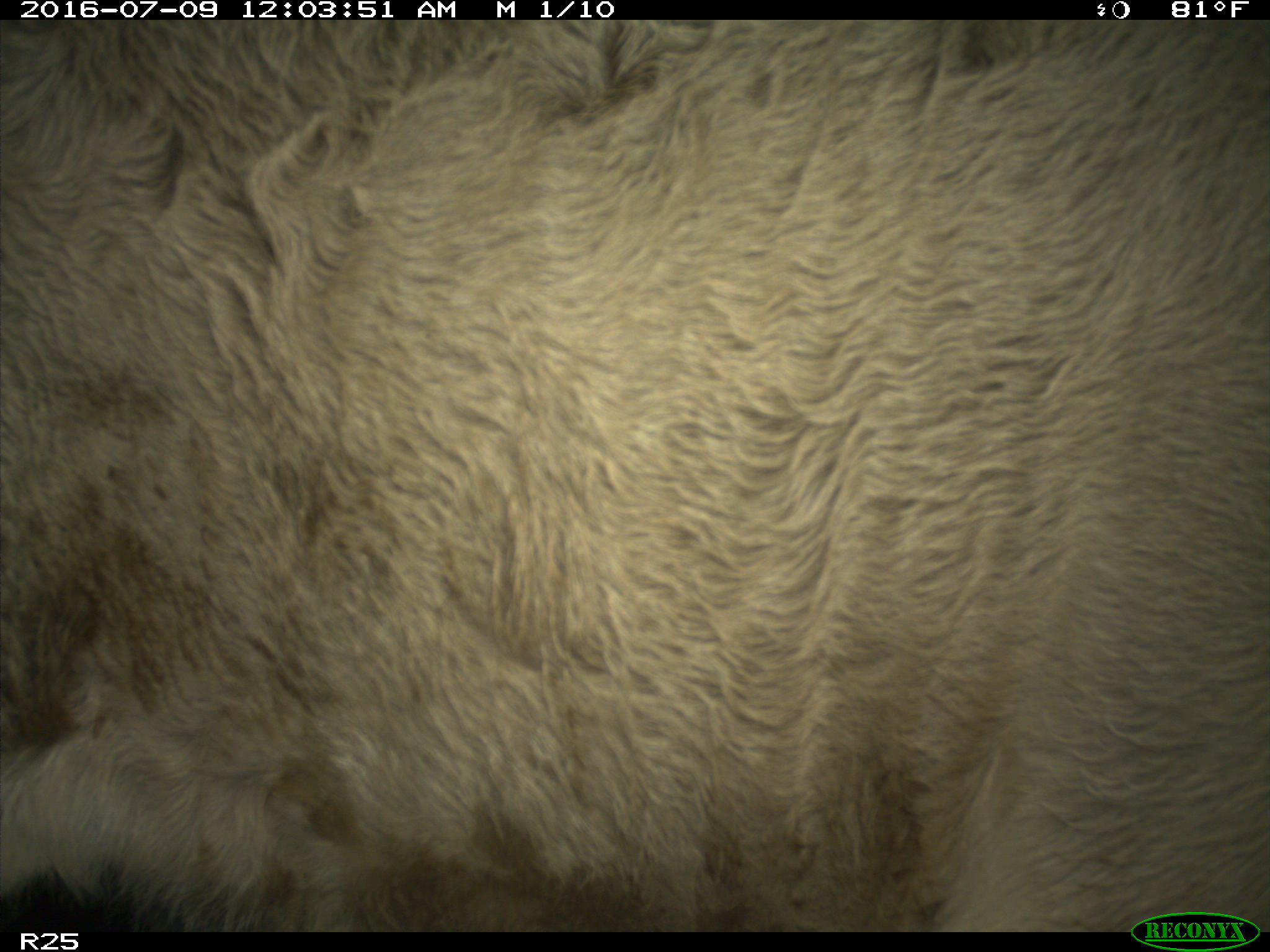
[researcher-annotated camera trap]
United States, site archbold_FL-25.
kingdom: Animalia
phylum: Chordata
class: Mammalia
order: Artiodactyla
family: Bovidae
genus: Bos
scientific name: Bos taurus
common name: domestic cow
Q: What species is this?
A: Bos taurus (domestic cow).